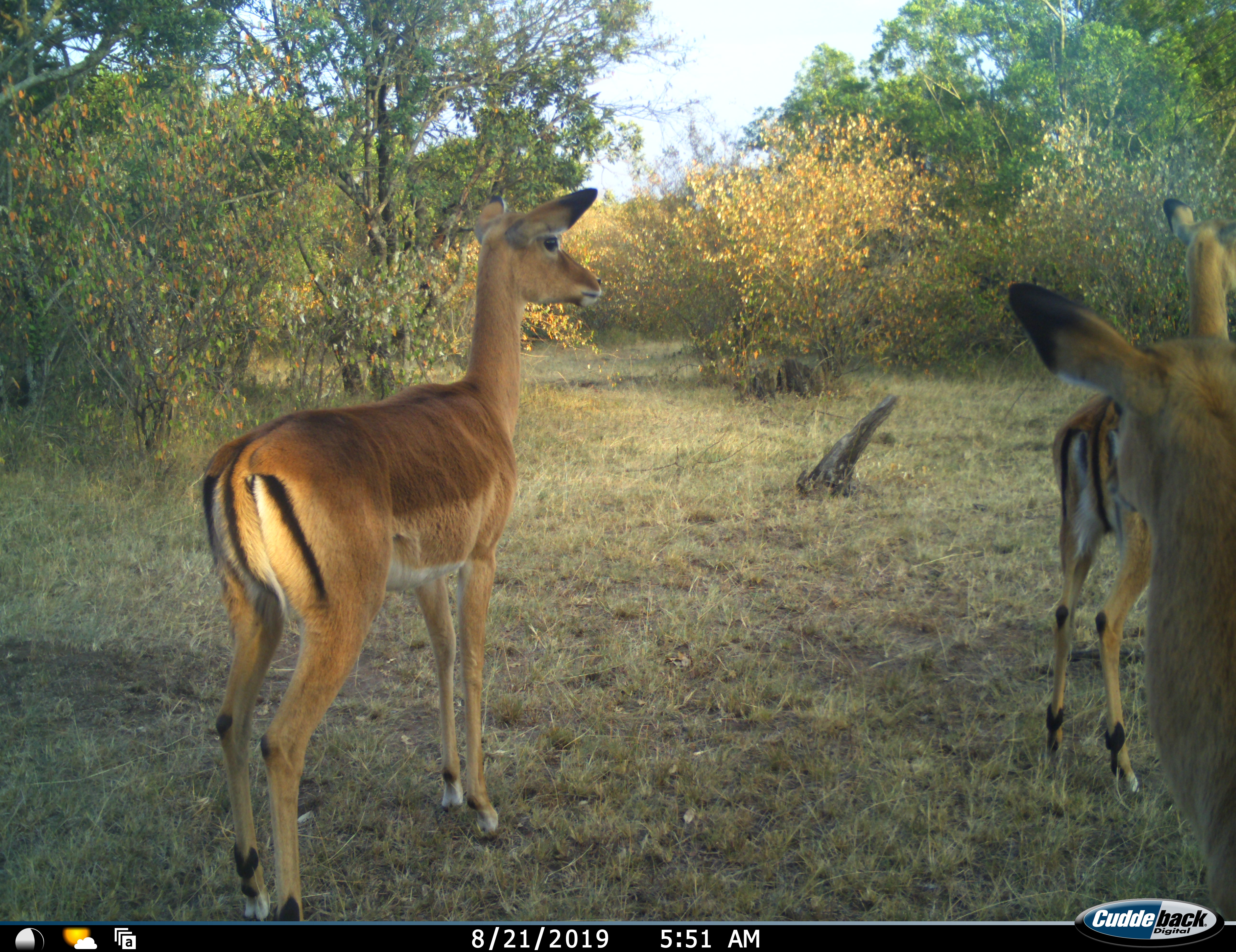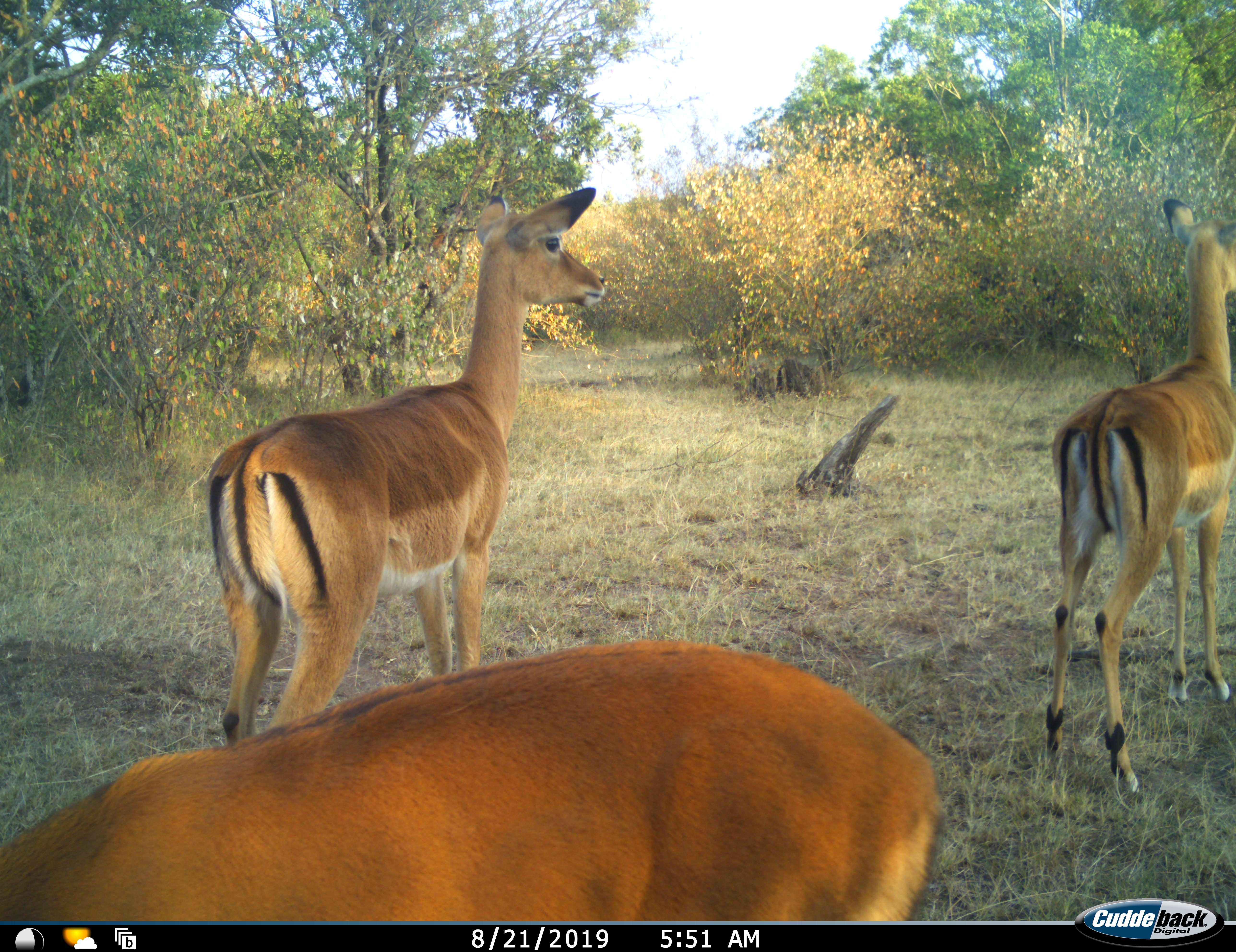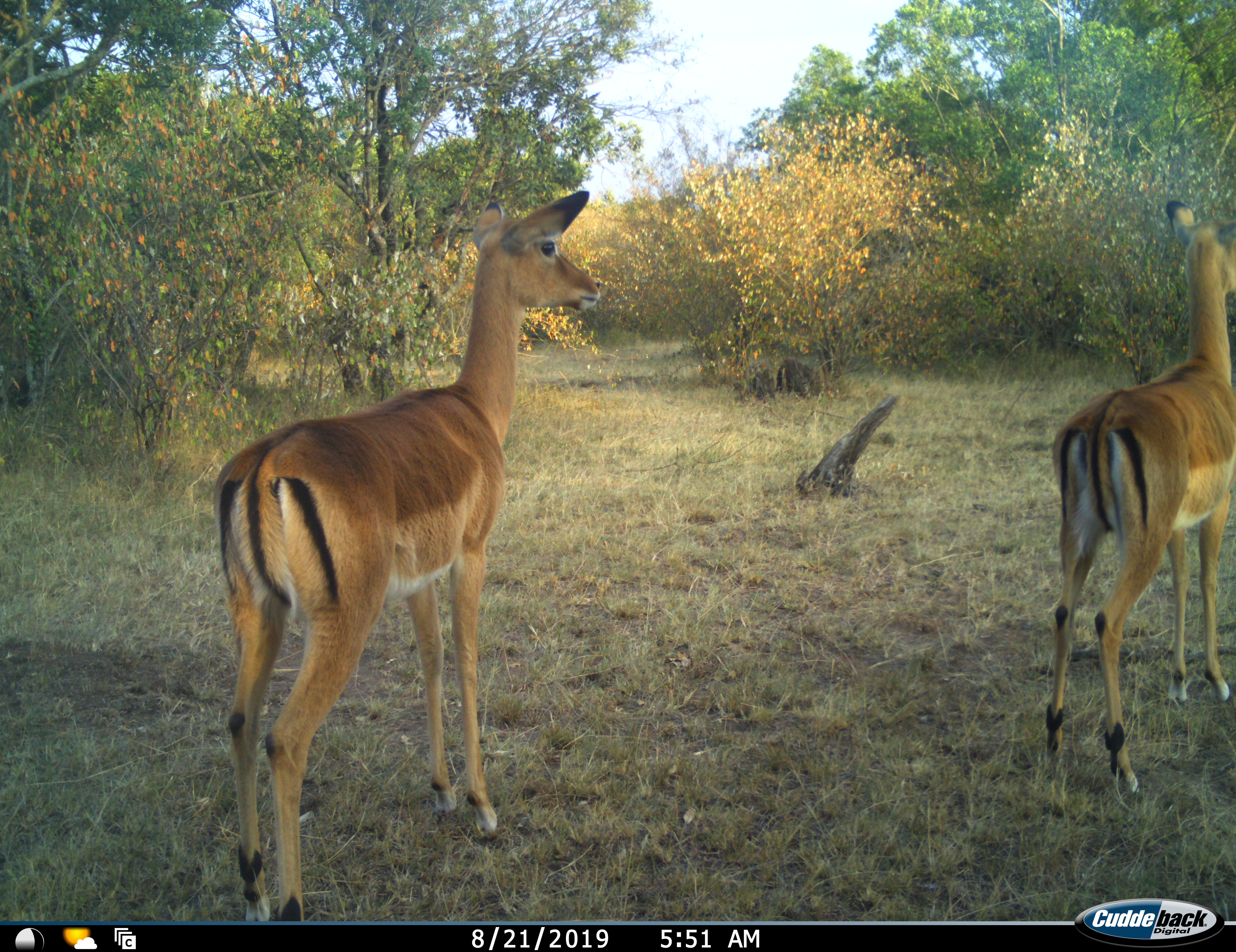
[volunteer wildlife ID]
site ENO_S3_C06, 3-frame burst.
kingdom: Animalia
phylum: Chordata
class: Mammalia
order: Artiodactyla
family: Bovidae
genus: Aepyceros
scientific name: Aepyceros melampus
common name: impala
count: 3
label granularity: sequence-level